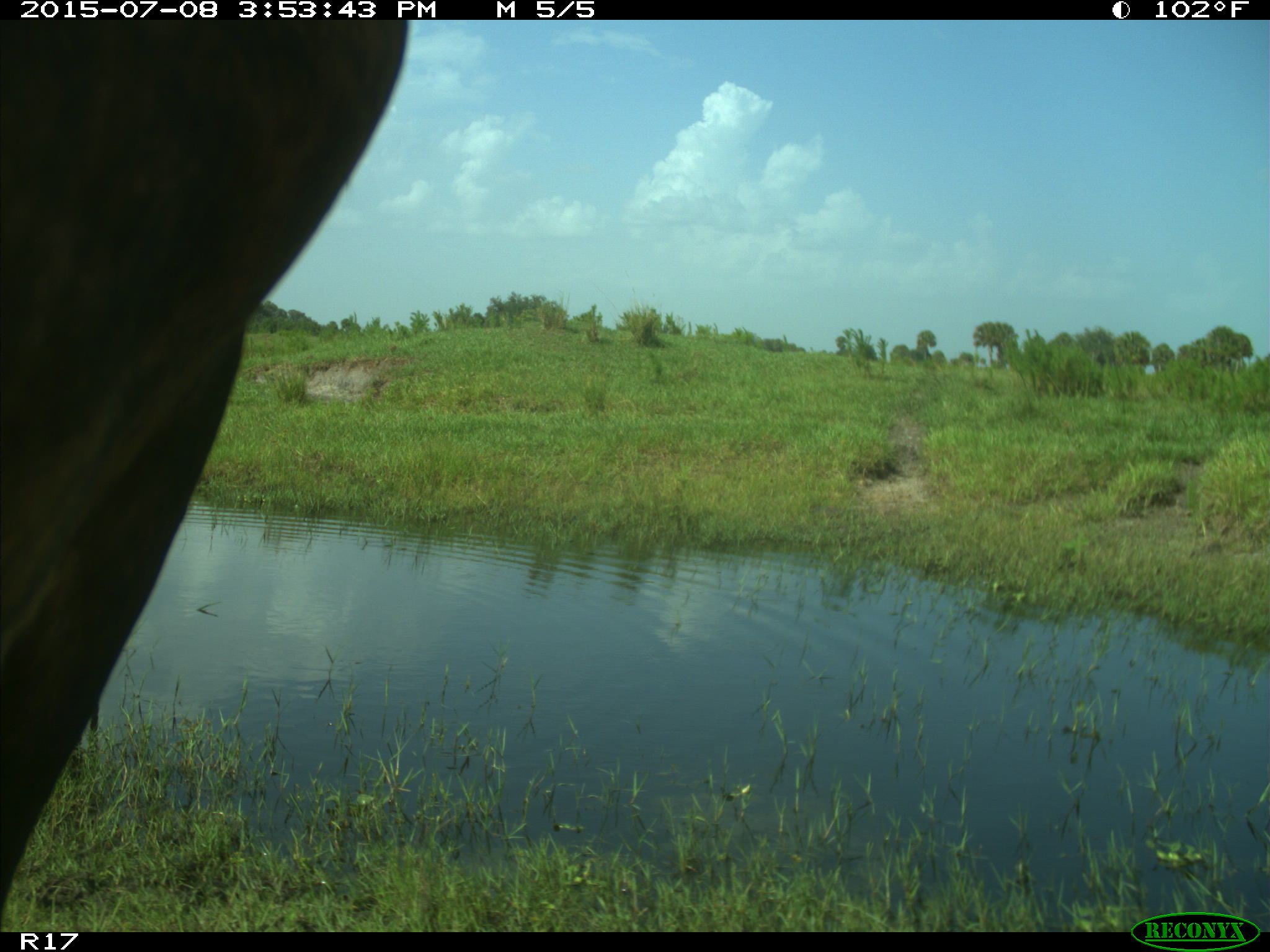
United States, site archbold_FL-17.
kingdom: Animalia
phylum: Chordata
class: Mammalia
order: Artiodactyla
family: Bovidae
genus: Bos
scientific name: Bos taurus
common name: domestic cow